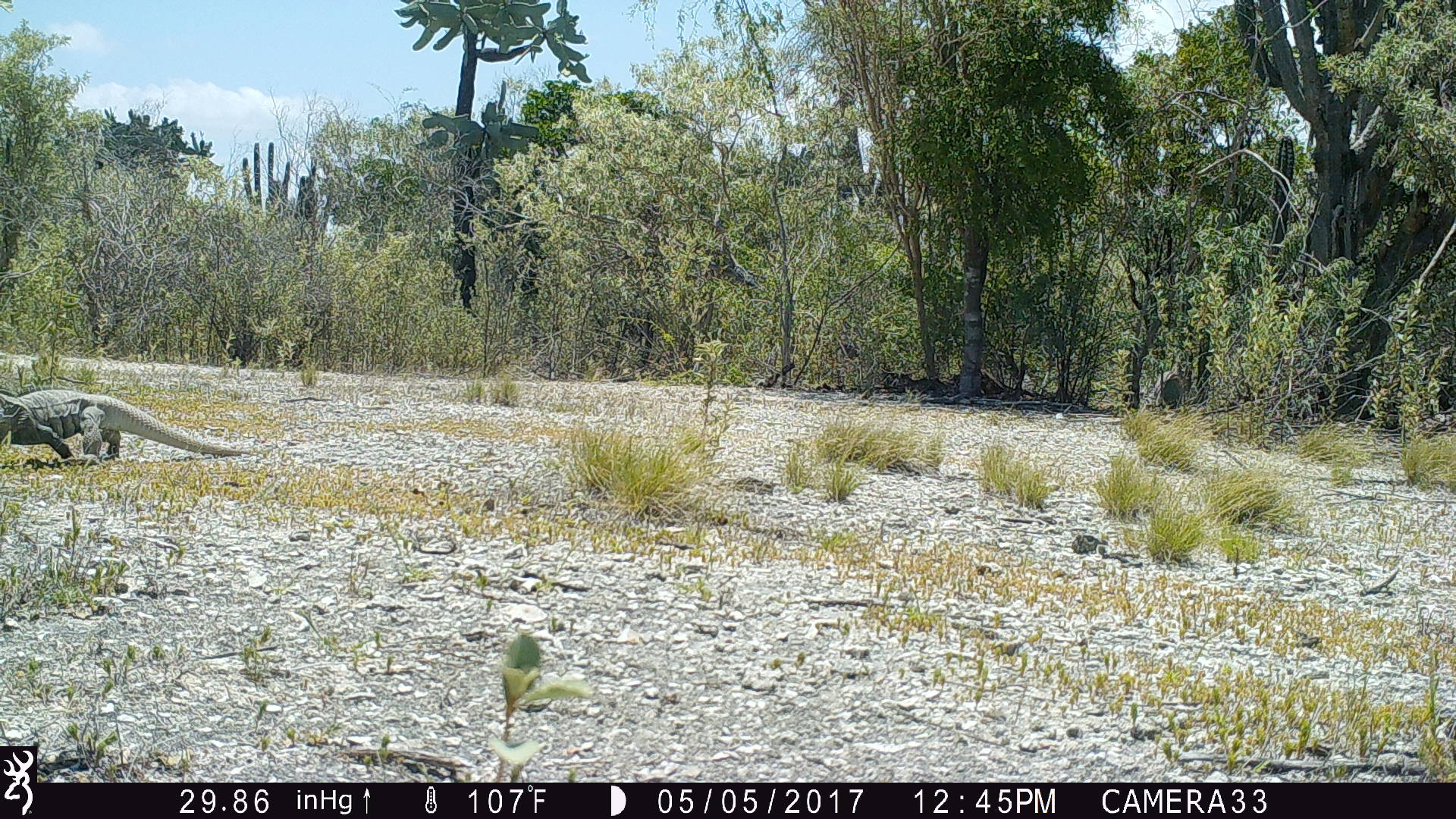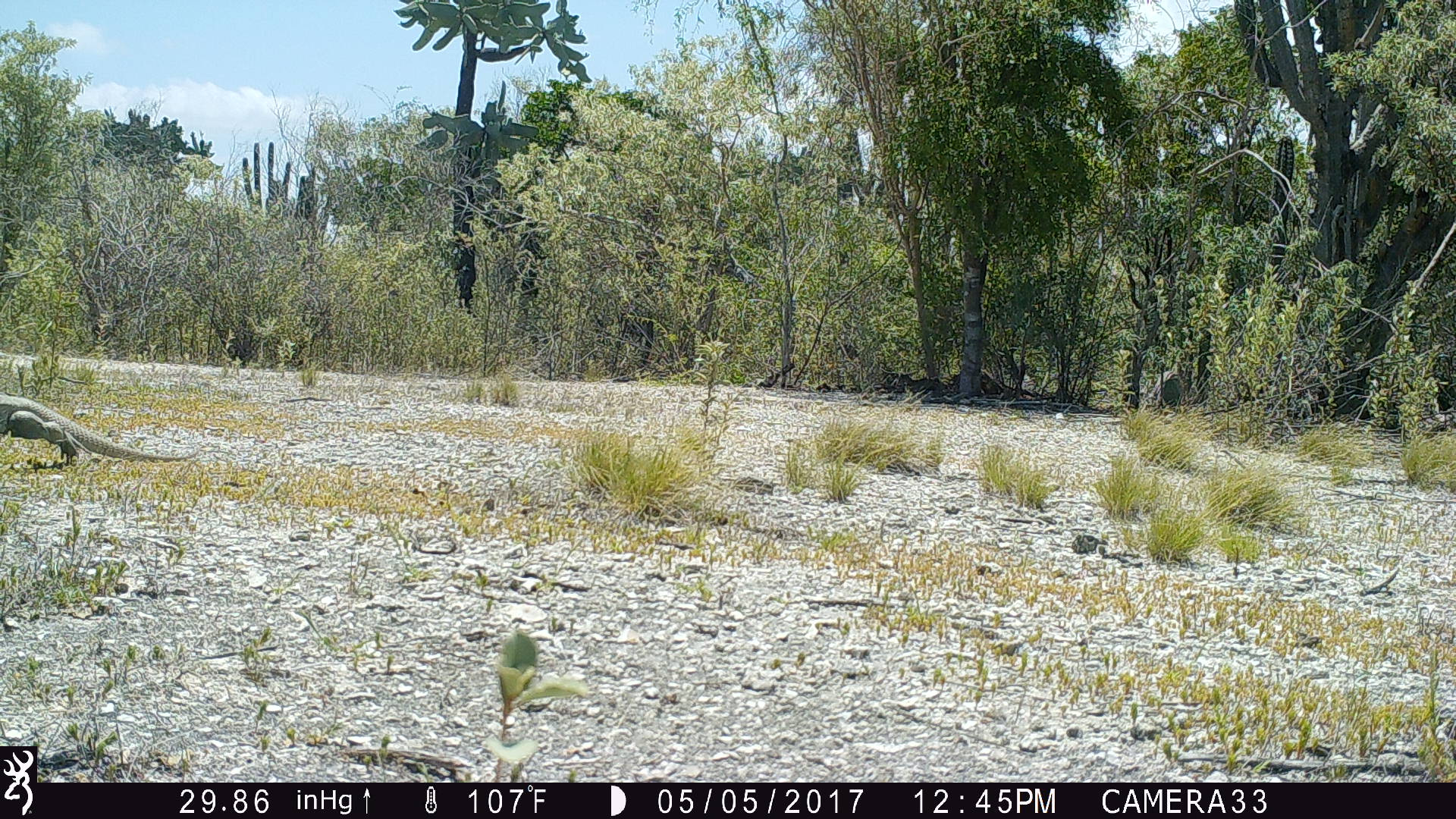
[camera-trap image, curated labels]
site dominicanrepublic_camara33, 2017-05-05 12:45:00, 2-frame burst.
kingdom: Animalia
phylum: Chordata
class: Reptilia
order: Squamata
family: Iguanidae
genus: Iguana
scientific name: Iguana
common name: typical iguanas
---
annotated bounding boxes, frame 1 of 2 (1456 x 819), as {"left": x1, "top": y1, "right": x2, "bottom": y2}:
iguana: {"left": 2, "top": 386, "right": 242, "bottom": 466}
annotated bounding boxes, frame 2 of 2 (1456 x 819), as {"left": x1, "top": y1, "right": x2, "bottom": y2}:
iguana: {"left": 0, "top": 388, "right": 190, "bottom": 470}